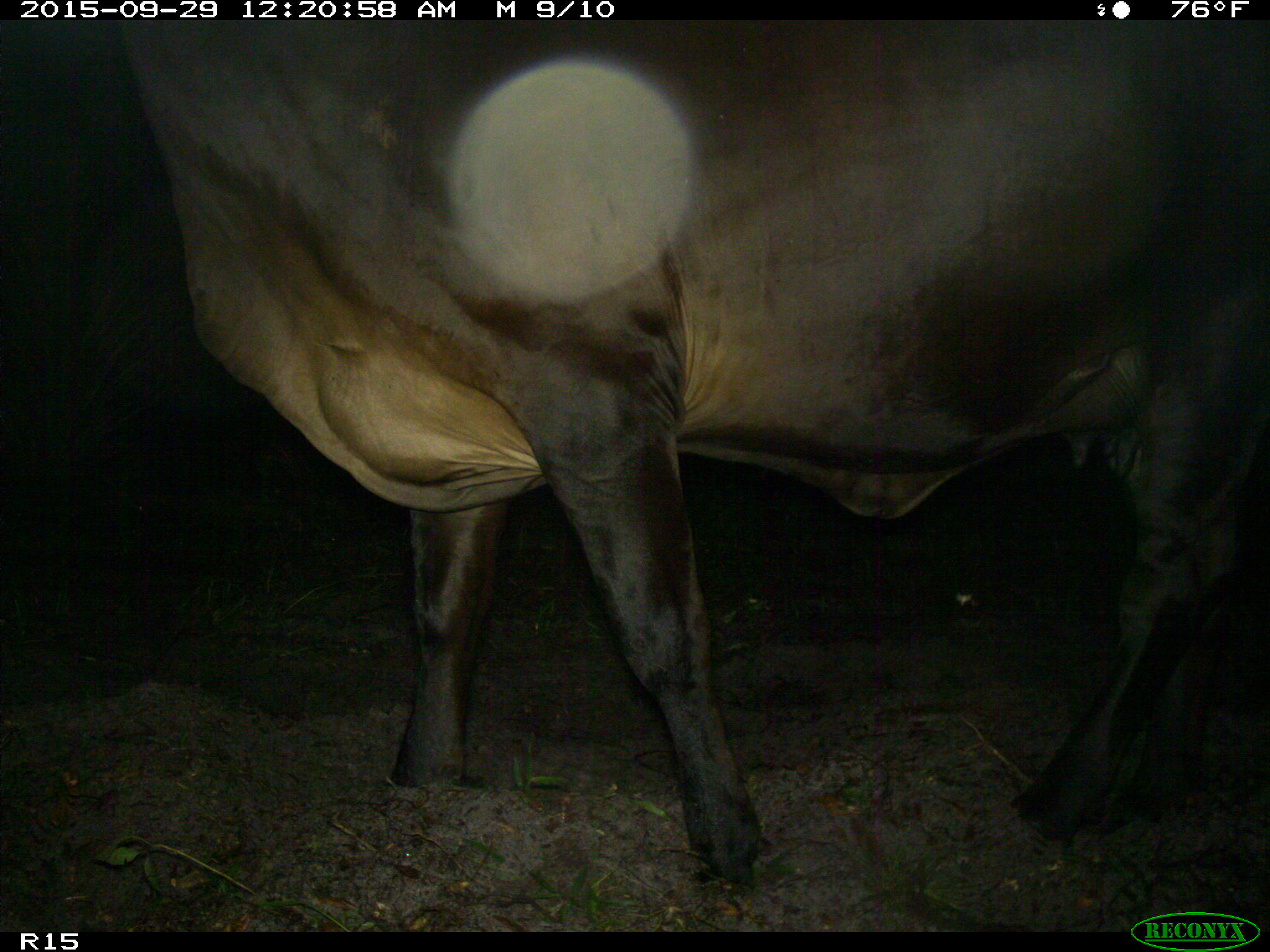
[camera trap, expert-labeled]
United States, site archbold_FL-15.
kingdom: Animalia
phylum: Chordata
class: Mammalia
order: Artiodactyla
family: Bovidae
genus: Bos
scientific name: Bos taurus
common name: domestic cow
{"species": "Bos taurus (domestic cow)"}